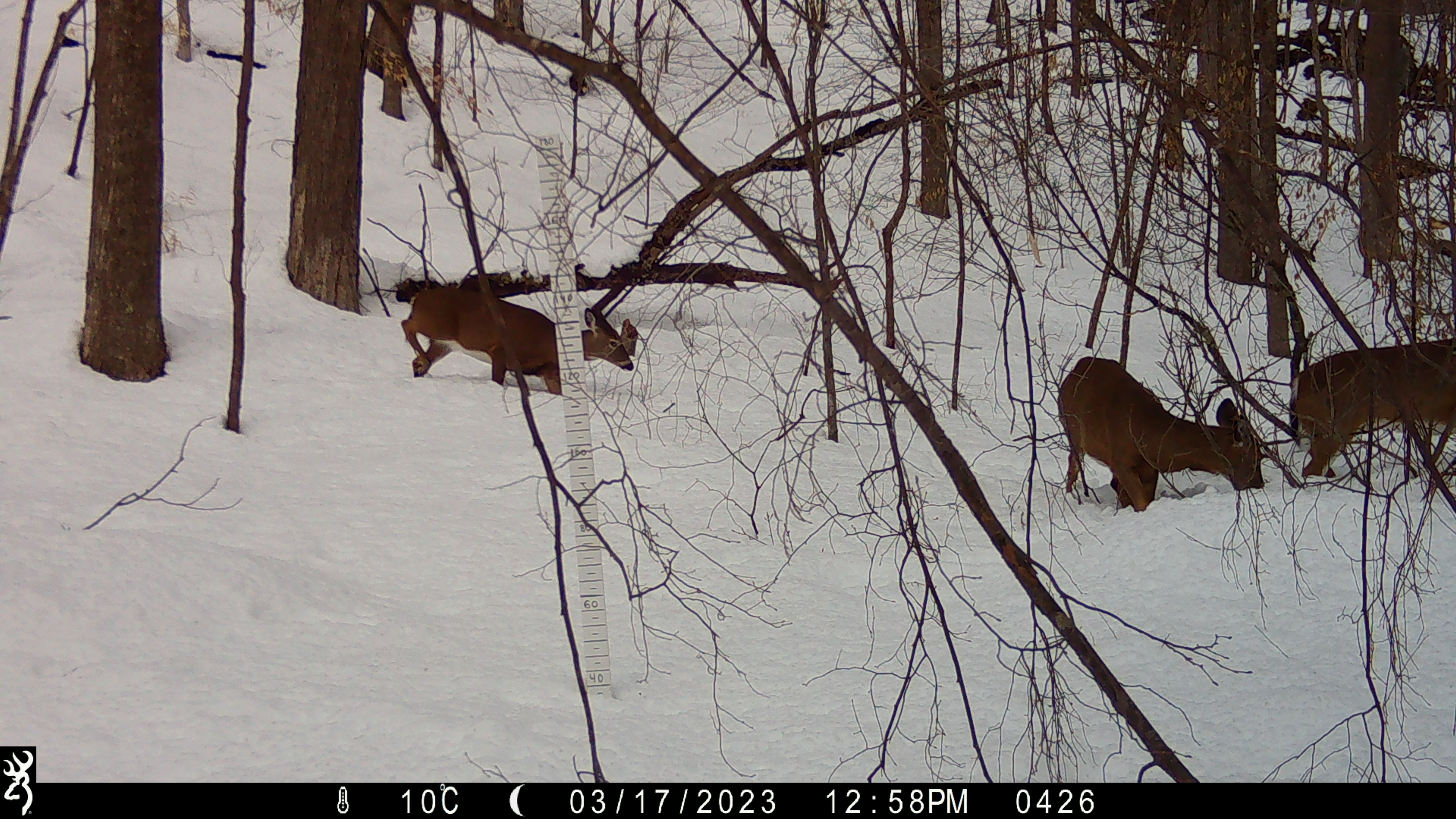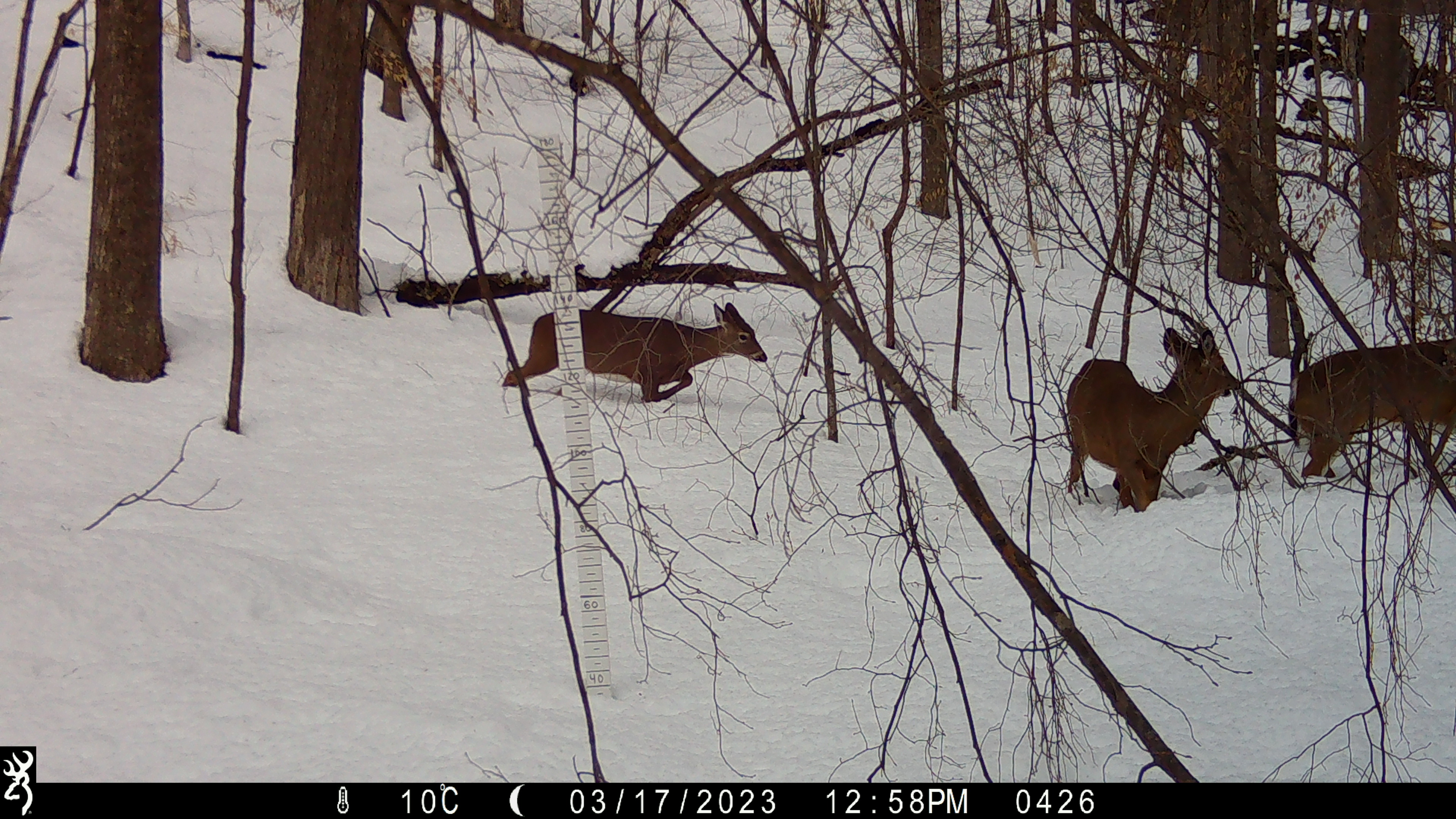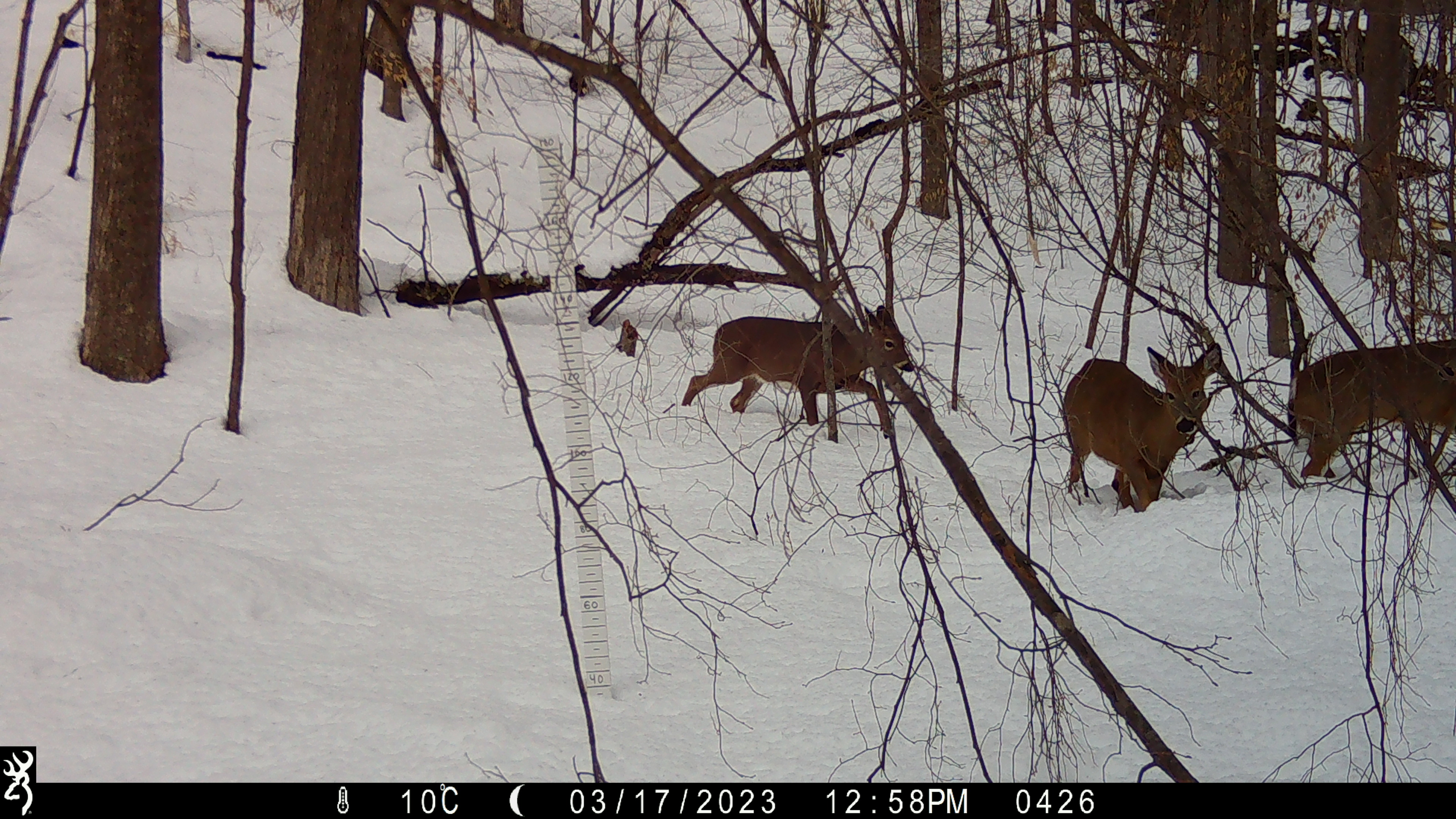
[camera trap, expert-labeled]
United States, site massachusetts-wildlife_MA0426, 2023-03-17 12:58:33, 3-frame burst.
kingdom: Animalia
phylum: Chordata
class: Mammalia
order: Artiodactyla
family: Cervidae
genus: Odocoileus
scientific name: Odocoileus virginianus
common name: white-tailed deer